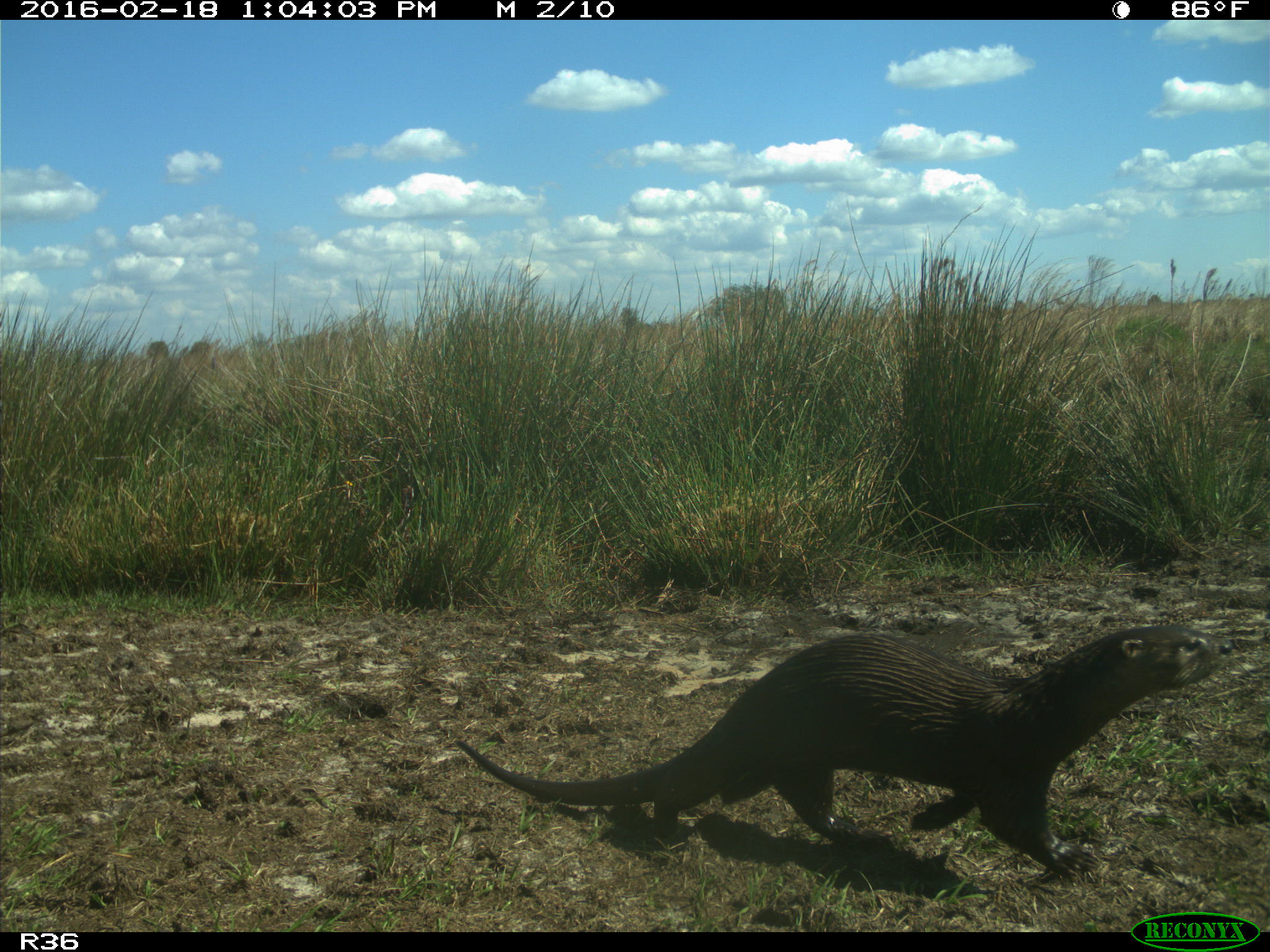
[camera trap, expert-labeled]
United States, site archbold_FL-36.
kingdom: Animalia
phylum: Chordata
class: Mammalia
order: Carnivora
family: Mustelidae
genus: Lontra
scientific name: Lontra canadensis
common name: north american river otter